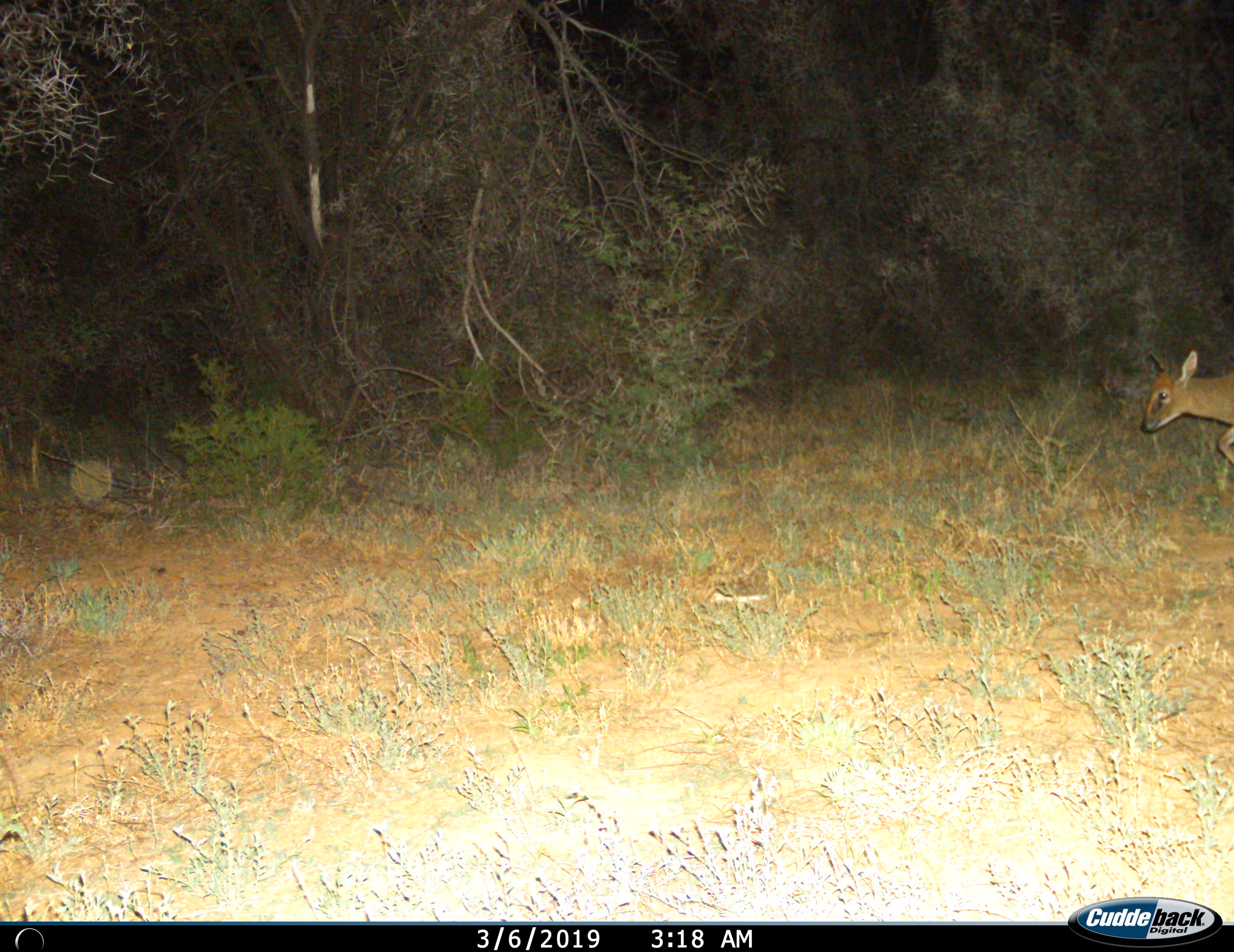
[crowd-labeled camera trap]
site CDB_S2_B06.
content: unidentified animal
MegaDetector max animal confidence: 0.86